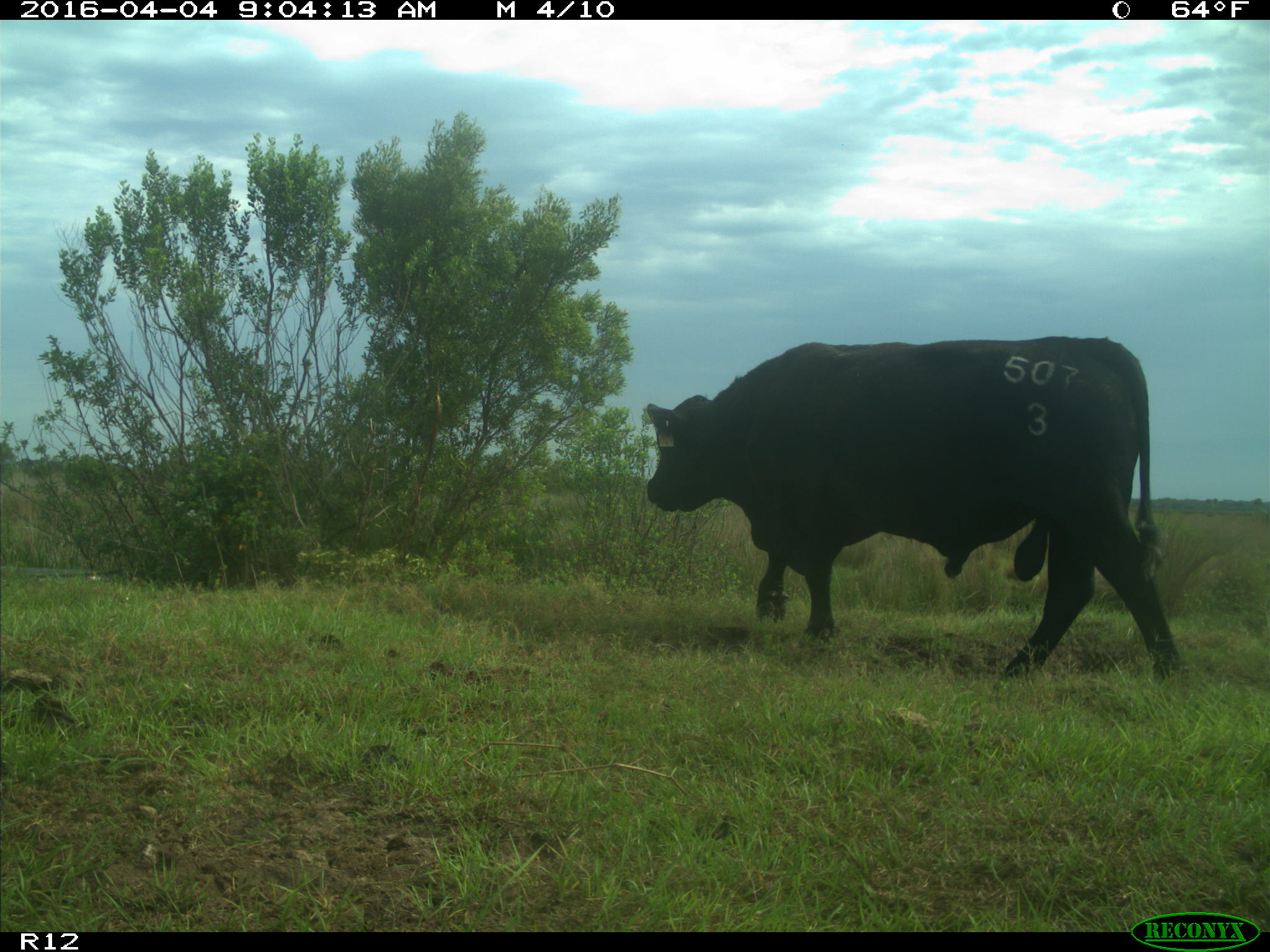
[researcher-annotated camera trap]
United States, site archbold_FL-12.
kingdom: Animalia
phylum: Chordata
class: Mammalia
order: Artiodactyla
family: Bovidae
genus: Bos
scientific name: Bos taurus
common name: domestic cow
Bos taurus (domestic cow).